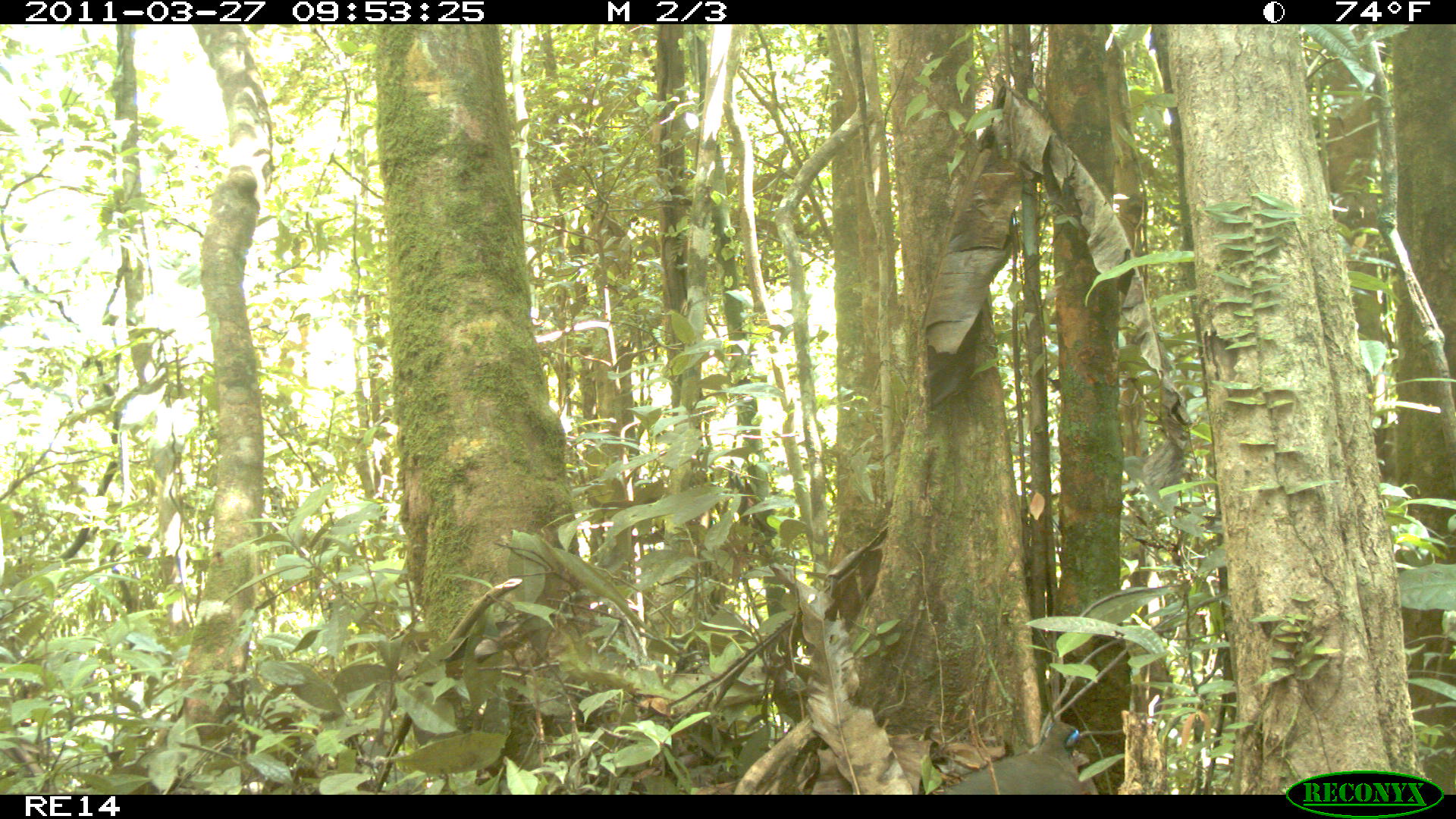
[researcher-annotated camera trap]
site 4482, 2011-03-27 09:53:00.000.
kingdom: Animalia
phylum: Chordata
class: Aves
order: Cuculiformes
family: Cuculidae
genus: Coua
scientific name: Coua serriana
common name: red-breasted coua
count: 1